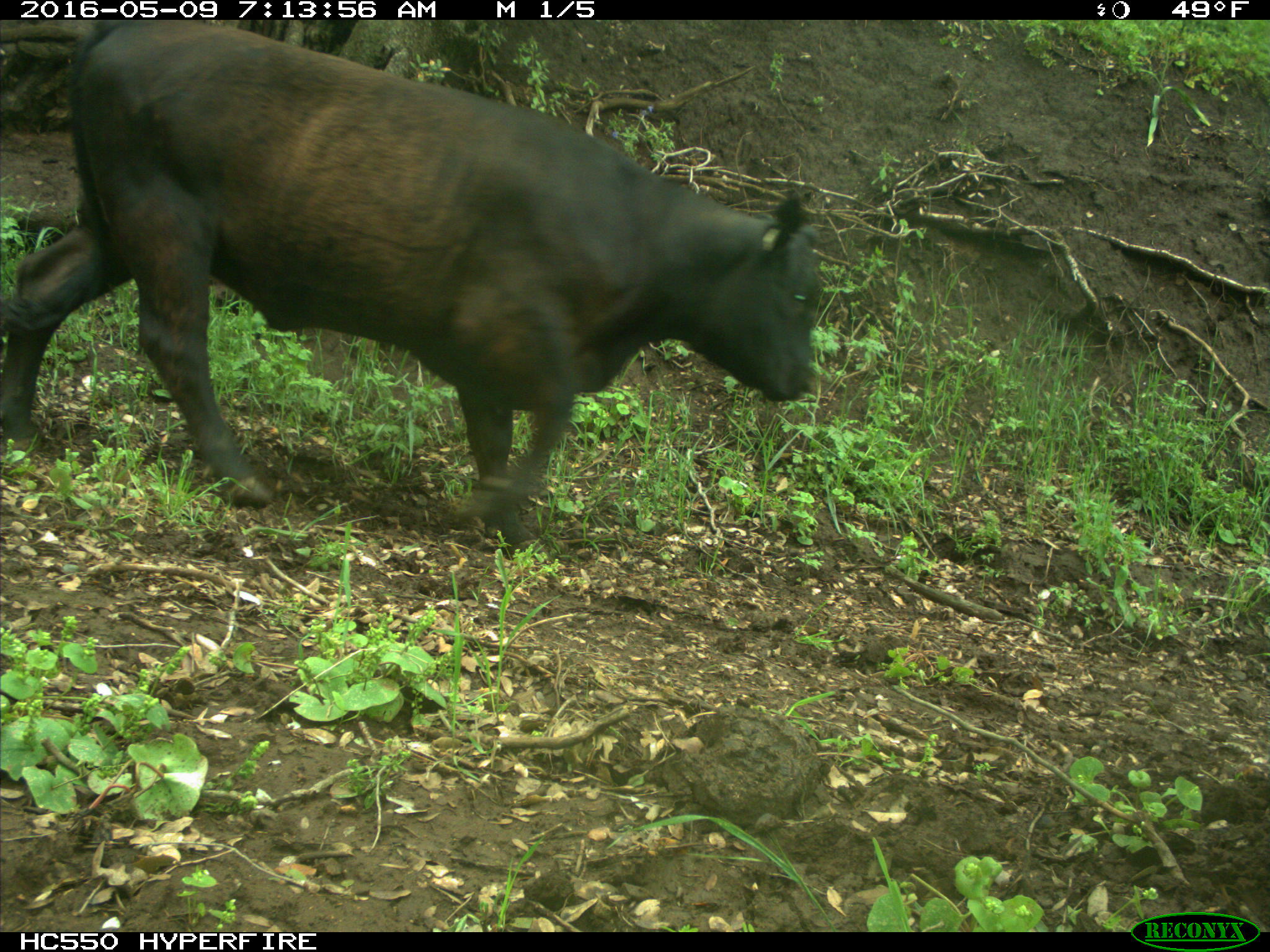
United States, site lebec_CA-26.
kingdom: Animalia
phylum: Chordata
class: Mammalia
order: Artiodactyla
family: Bovidae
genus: Bos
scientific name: Bos taurus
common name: domestic cow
Bos taurus (domestic cow).